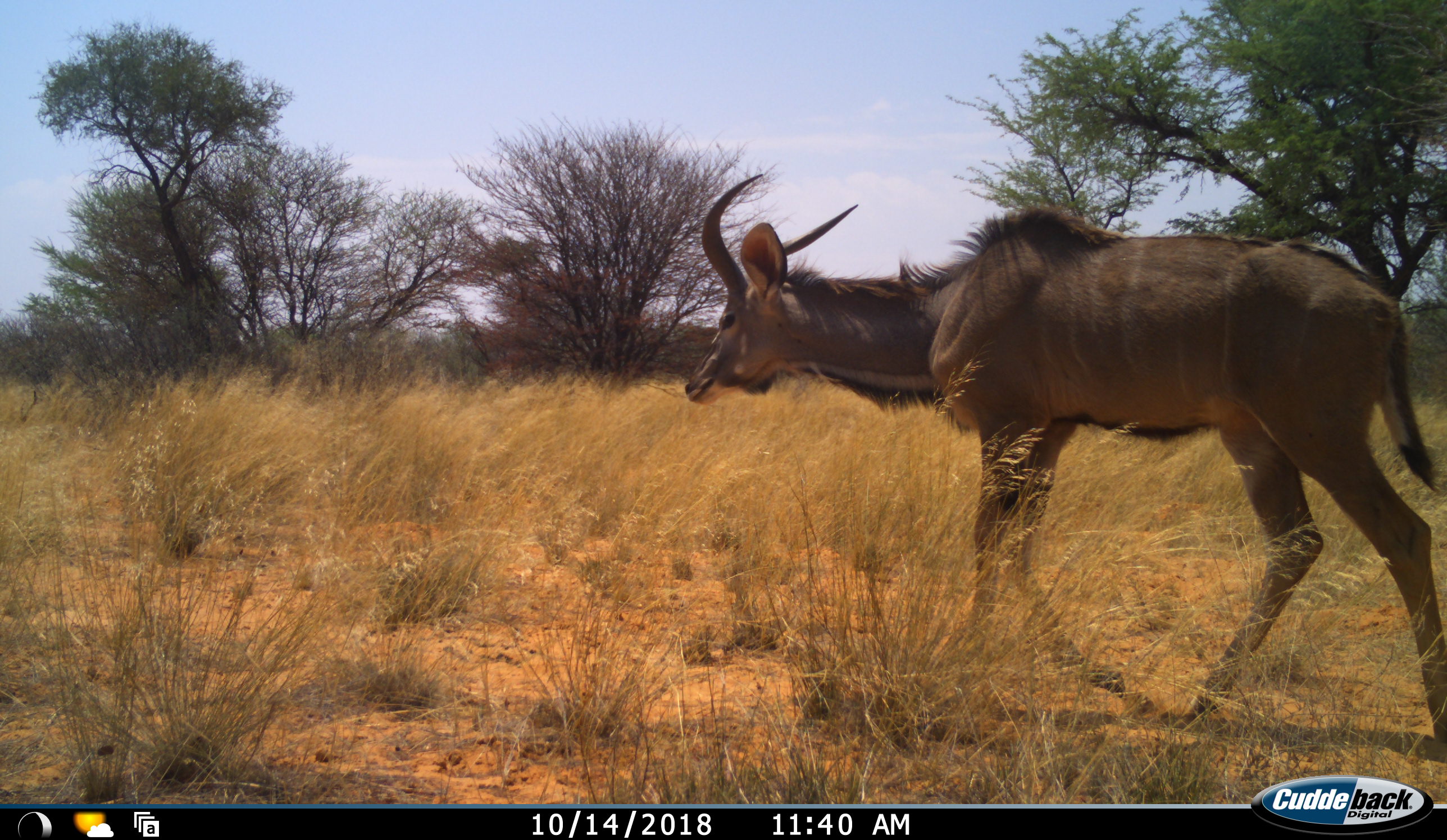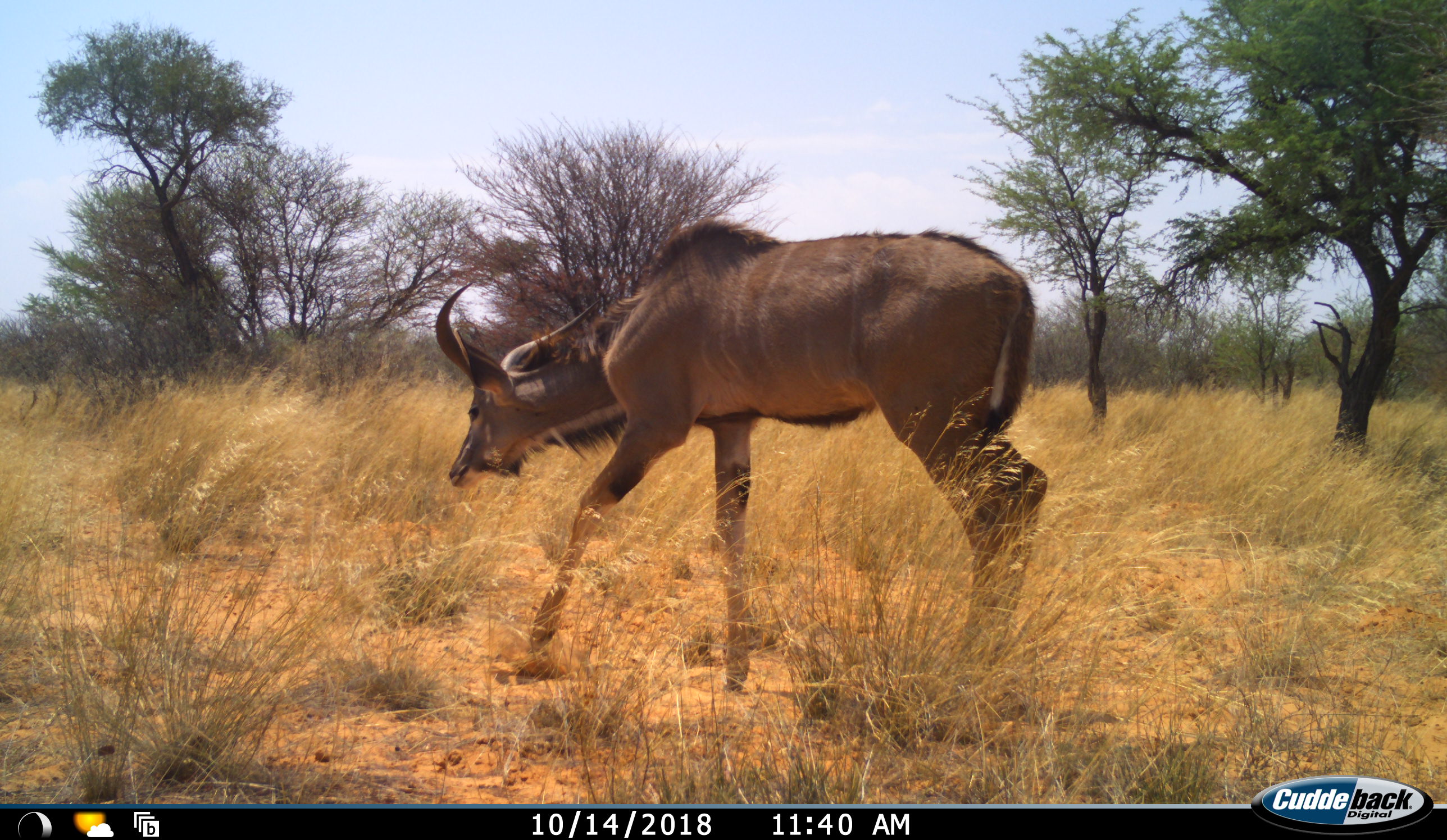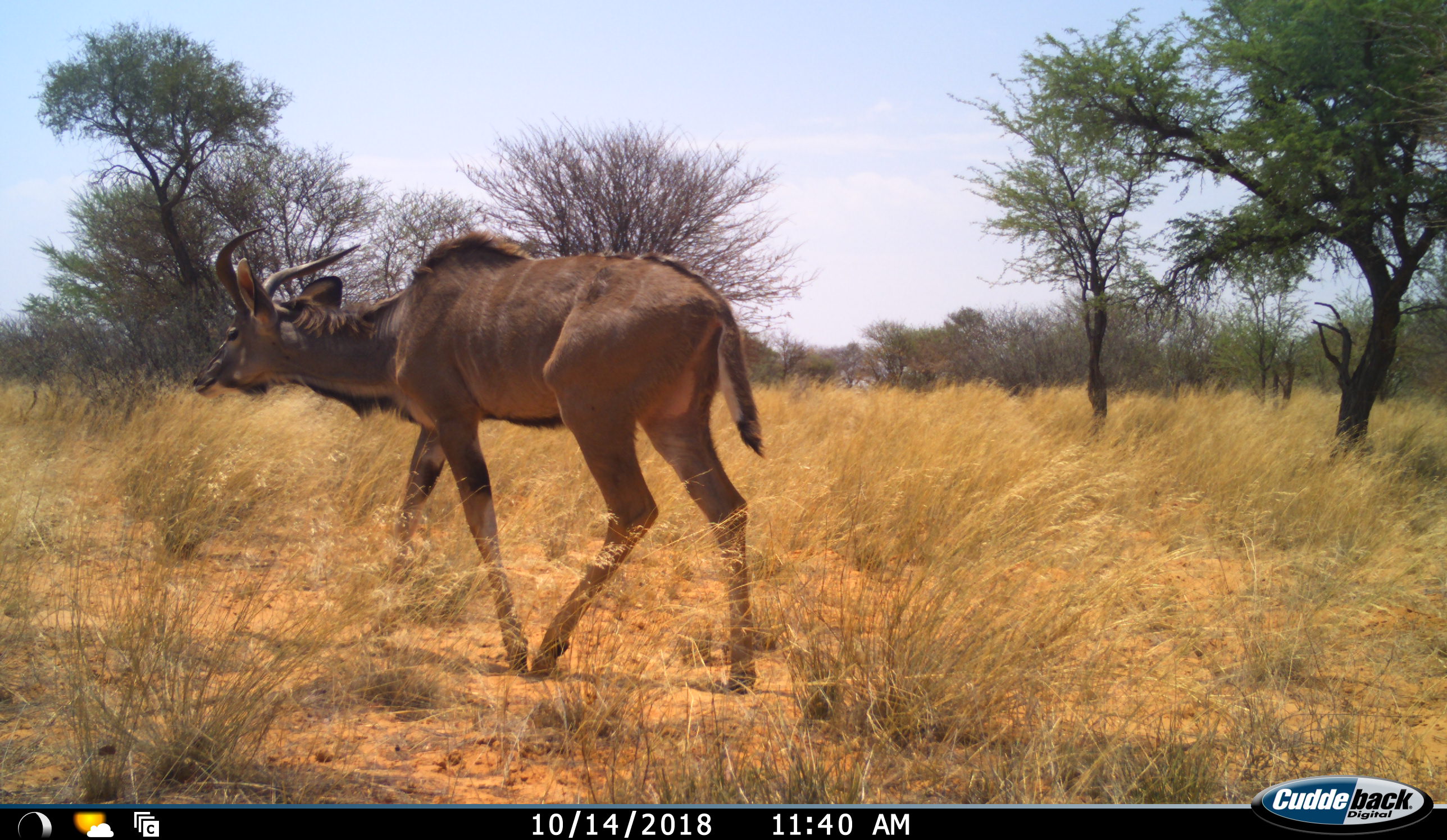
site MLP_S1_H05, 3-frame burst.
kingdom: Animalia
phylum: Chordata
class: Mammalia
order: Artiodactyla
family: Bovidae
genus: Tragelaphus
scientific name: Tragelaphus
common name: kudu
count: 1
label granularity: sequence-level